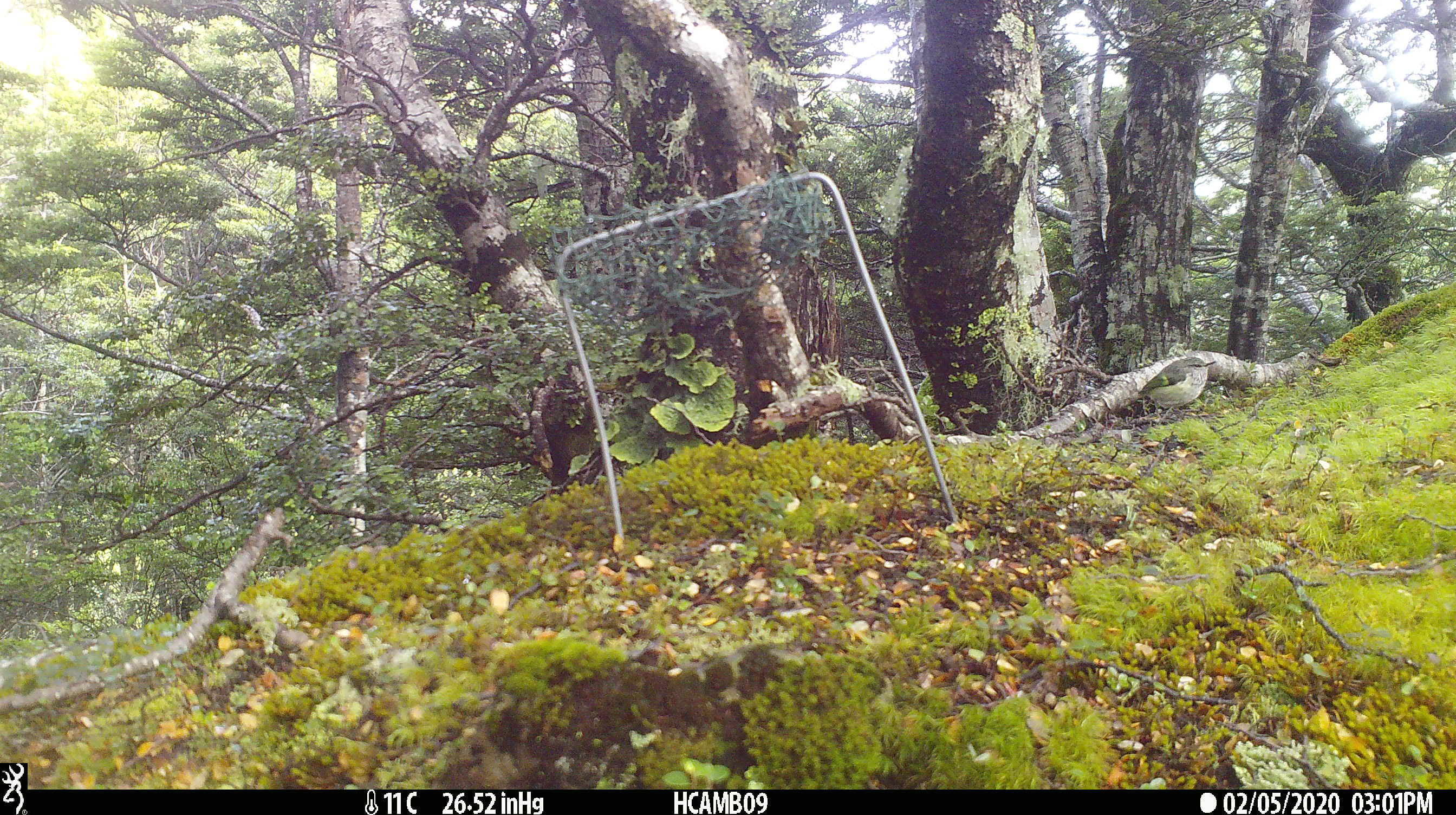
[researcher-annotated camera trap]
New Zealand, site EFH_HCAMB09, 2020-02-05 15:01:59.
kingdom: Animalia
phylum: Chordata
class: Aves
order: Passeriformes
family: Acanthisittidae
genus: Acanthisitta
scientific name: Acanthisitta chloris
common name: rifleman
Rifleman (Acanthisitta chloris).